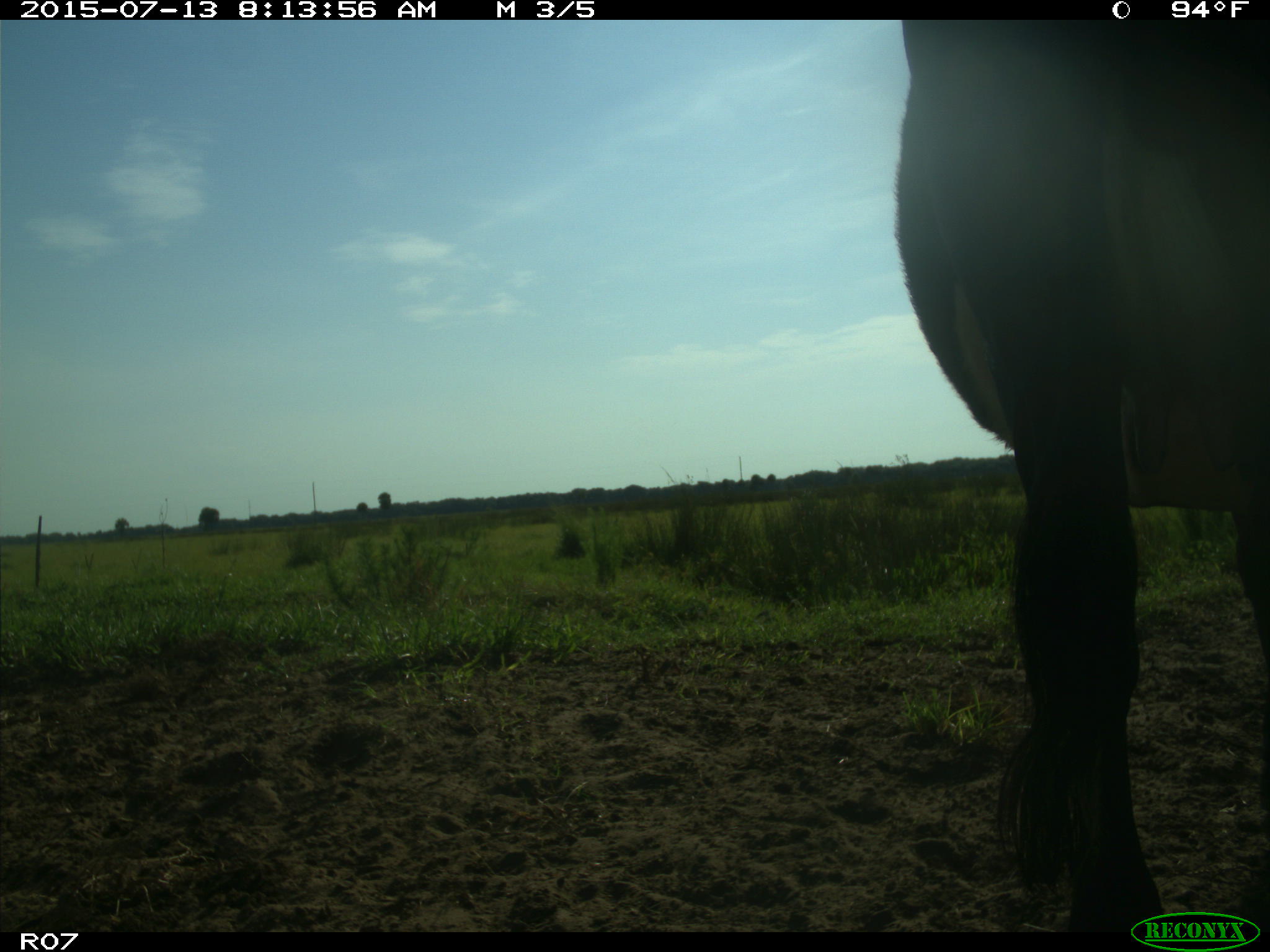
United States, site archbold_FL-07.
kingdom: Animalia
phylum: Chordata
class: Mammalia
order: Artiodactyla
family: Bovidae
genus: Bos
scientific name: Bos taurus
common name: domestic cow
Bos taurus (domestic cow).